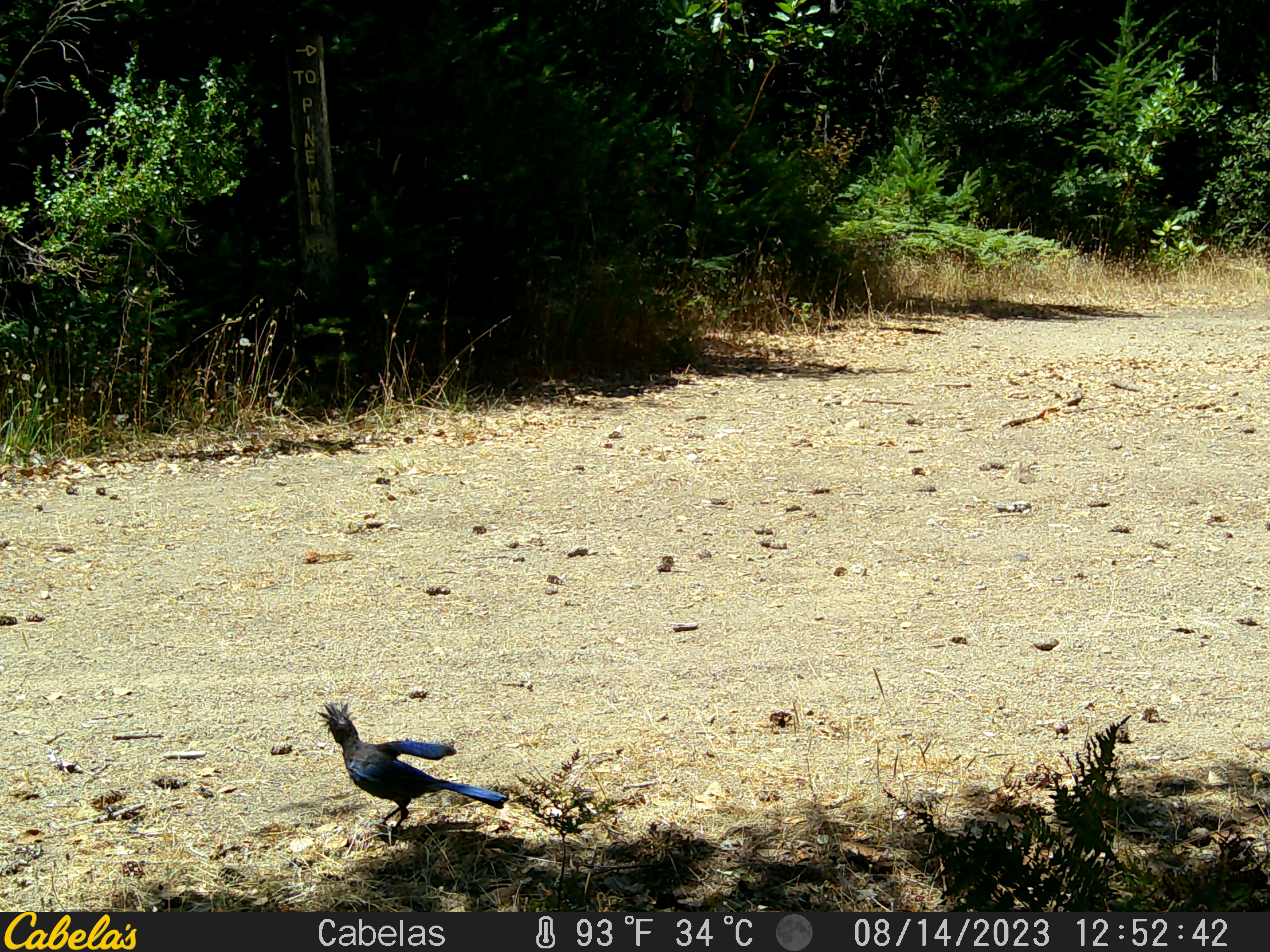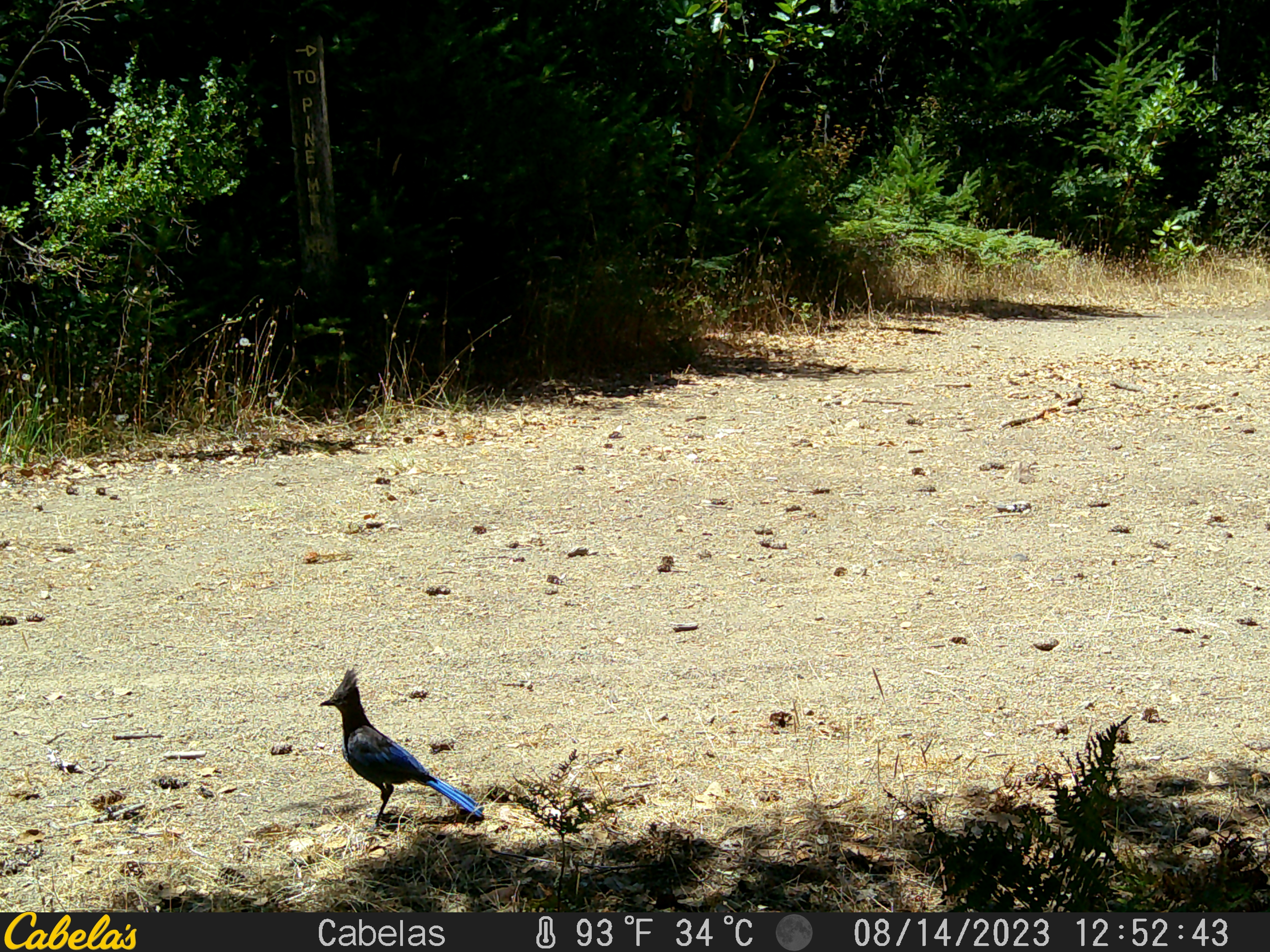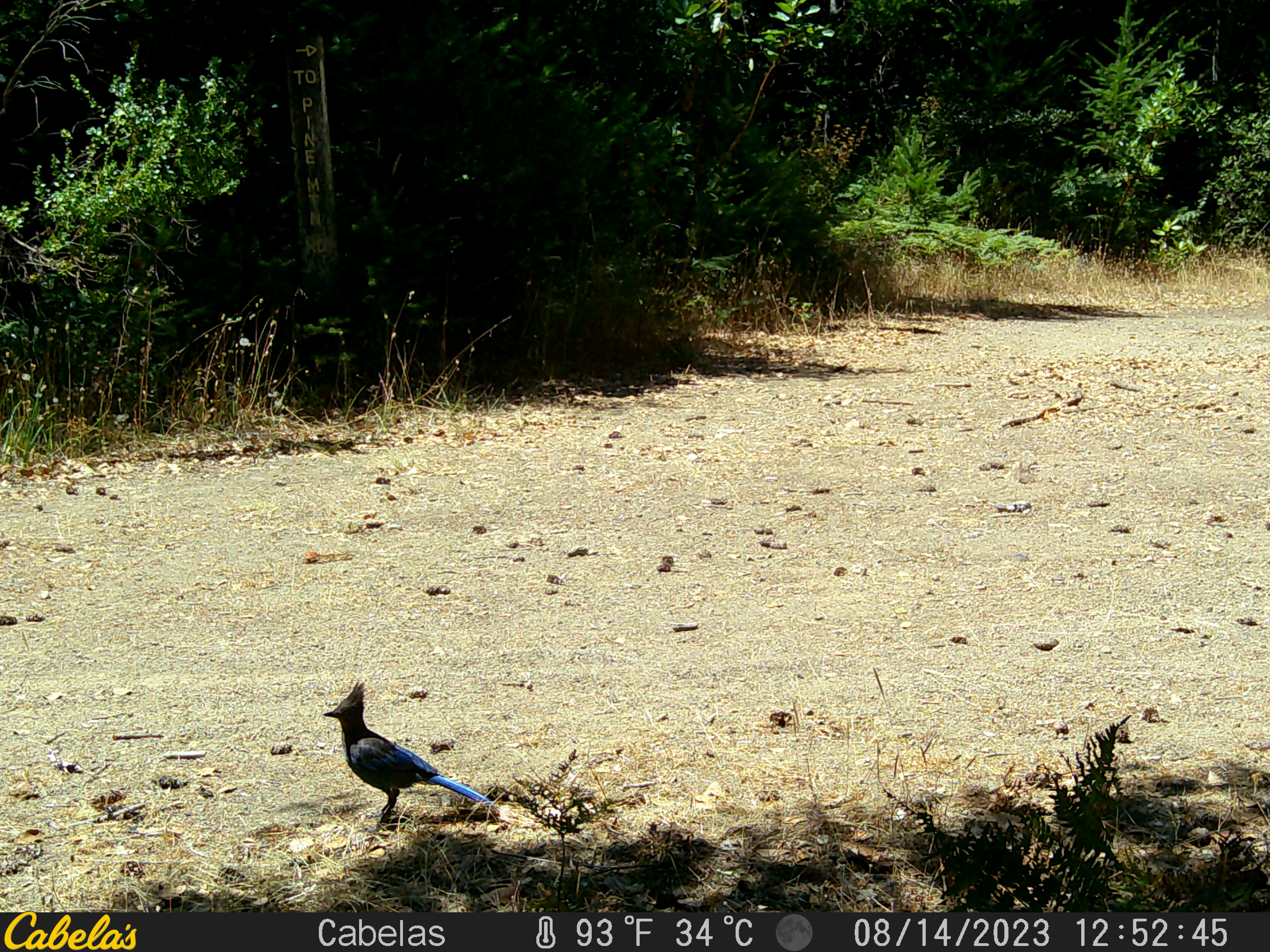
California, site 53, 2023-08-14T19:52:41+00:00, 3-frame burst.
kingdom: Animalia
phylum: Chordata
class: Aves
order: Passeriformes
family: Corvidae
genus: Cyanocitta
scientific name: Cyanocitta stelleri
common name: steller's jay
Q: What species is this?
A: Steller's jay (Cyanocitta stelleri).